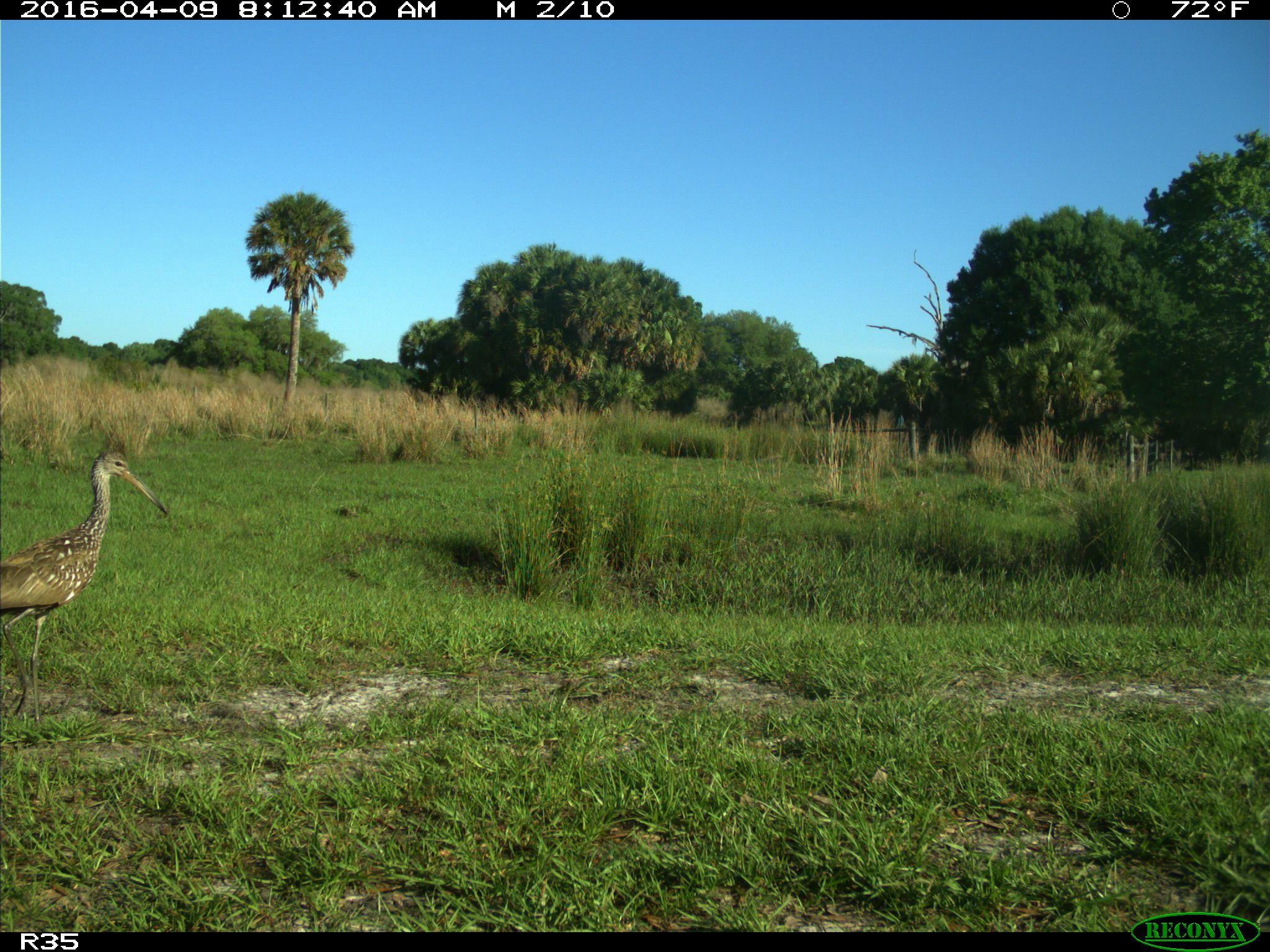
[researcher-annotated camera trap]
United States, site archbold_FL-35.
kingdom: Animalia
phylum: Chordata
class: Aves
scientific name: Aves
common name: birds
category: unidentified bird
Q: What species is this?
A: Unidentified bird (birds) (Aves).